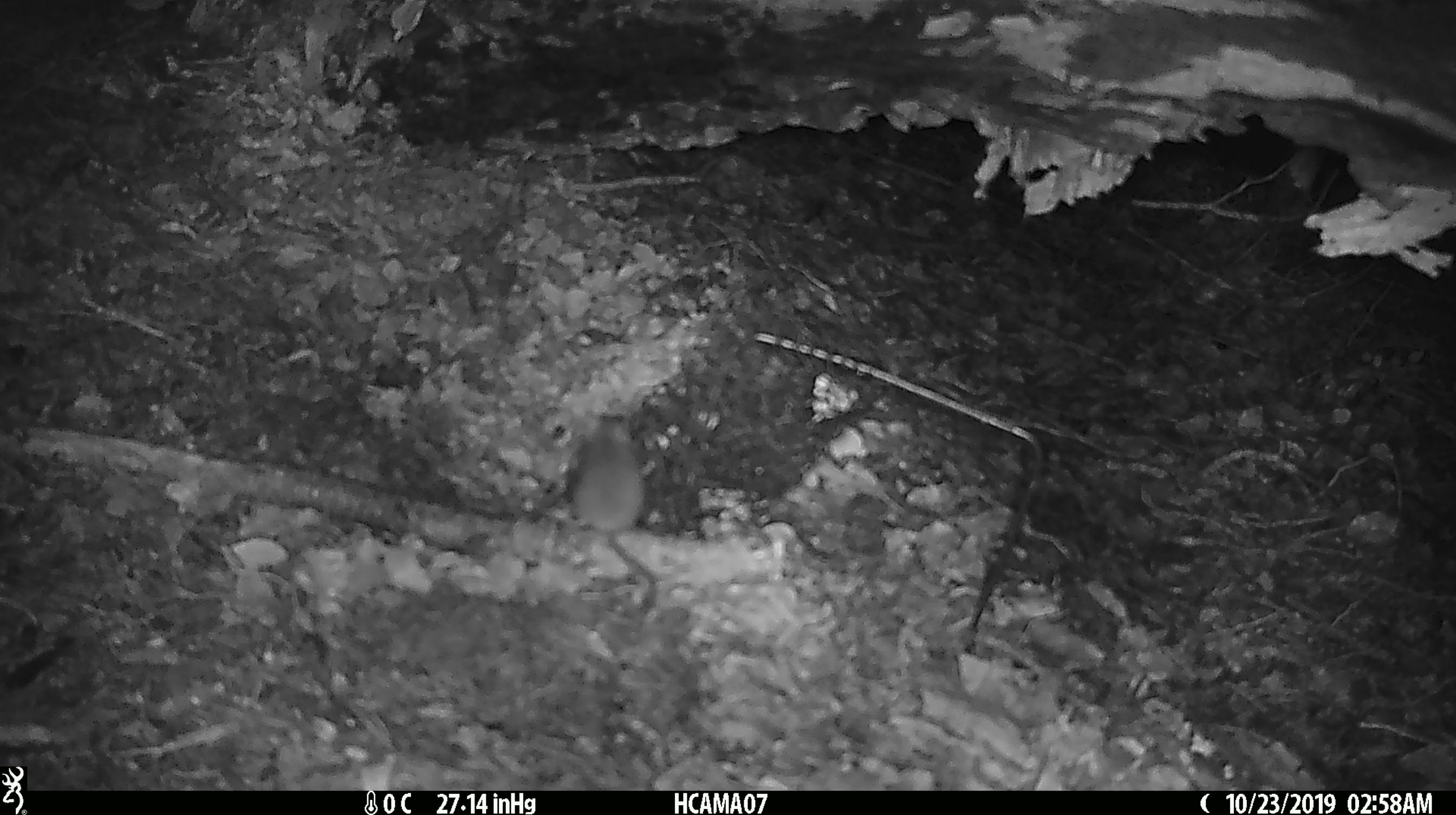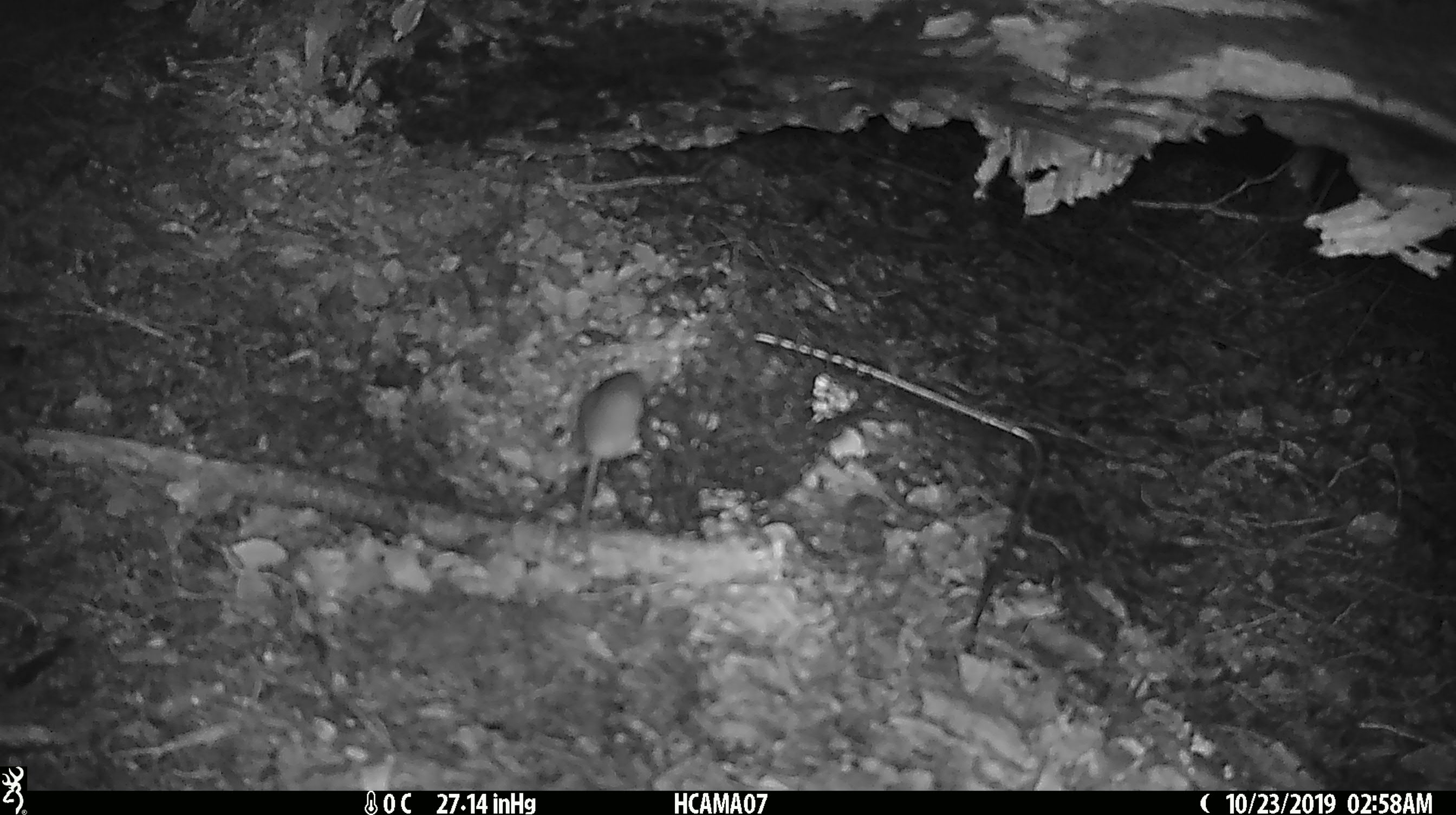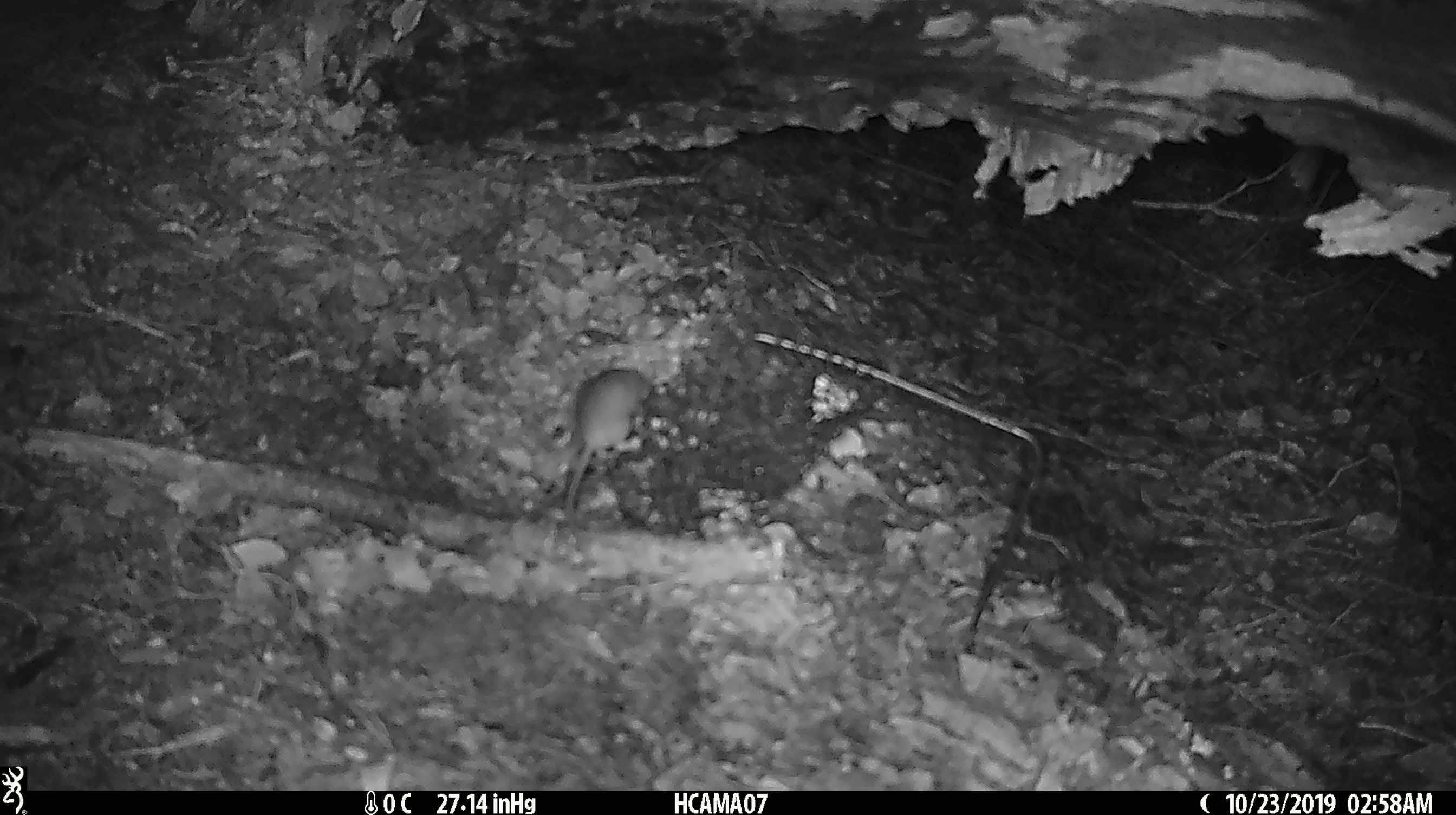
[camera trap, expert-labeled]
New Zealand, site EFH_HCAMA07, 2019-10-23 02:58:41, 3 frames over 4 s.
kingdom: Animalia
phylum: Chordata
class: Mammalia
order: Rodentia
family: Muridae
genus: Mus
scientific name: Mus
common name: mouse